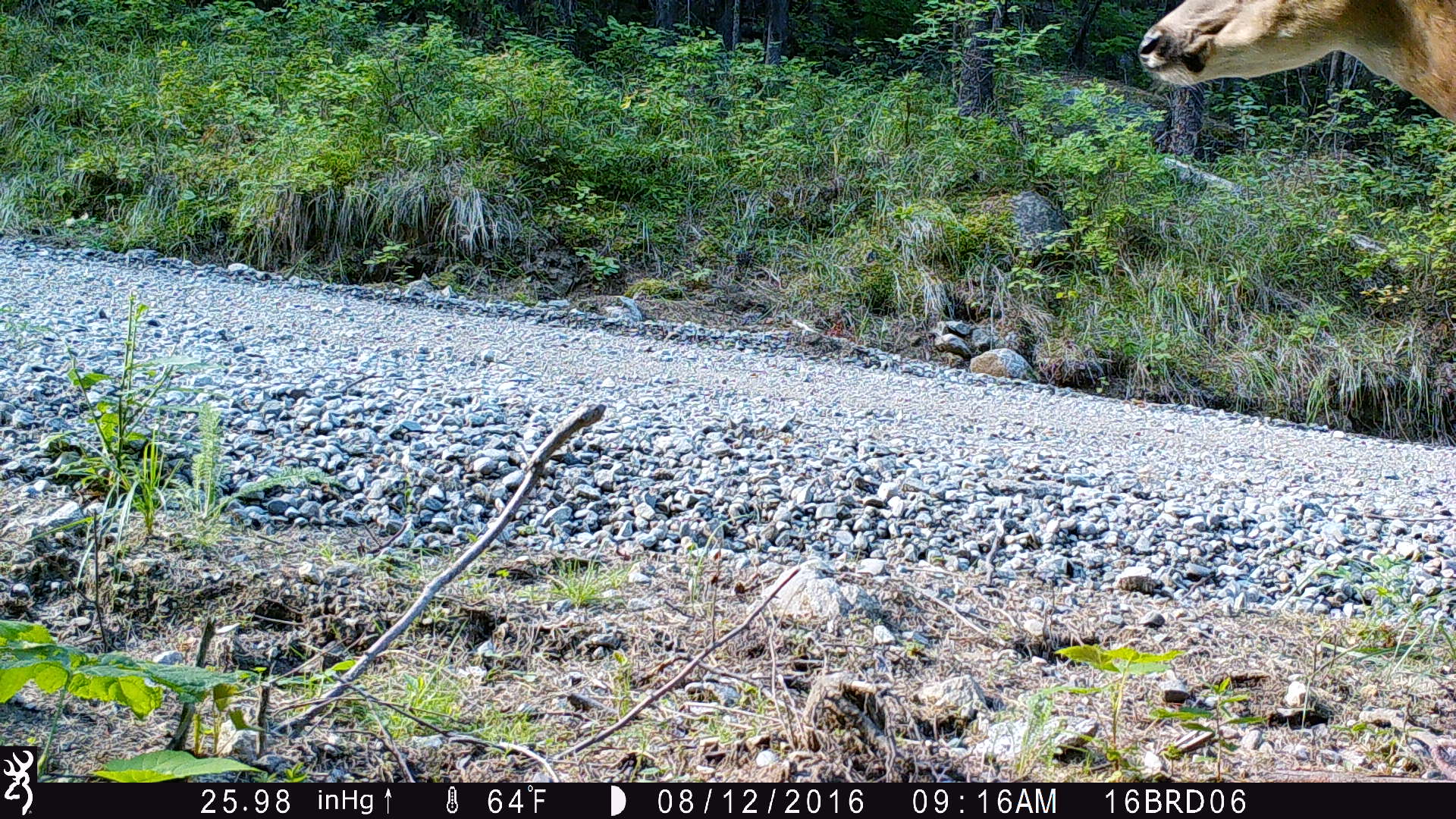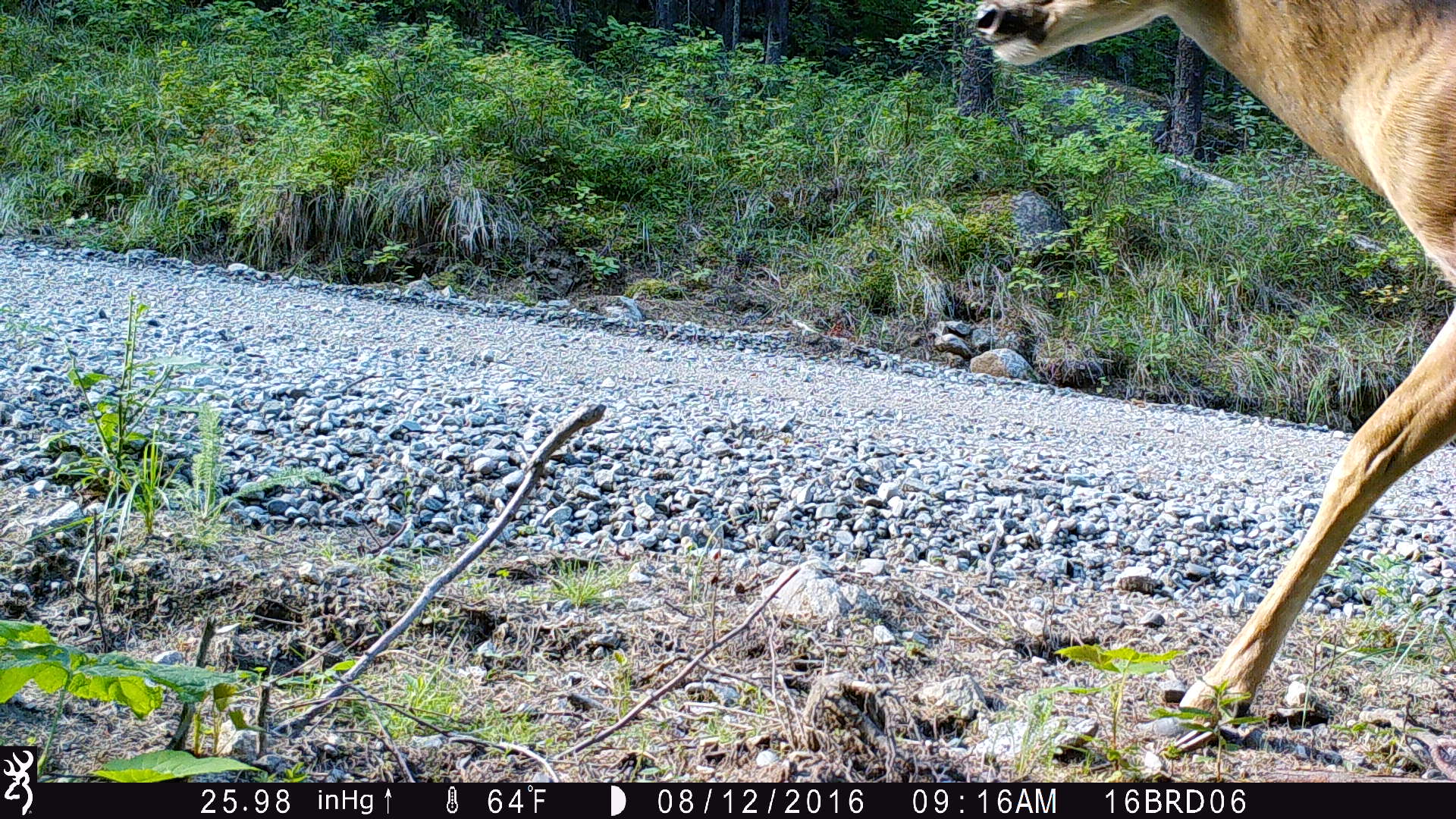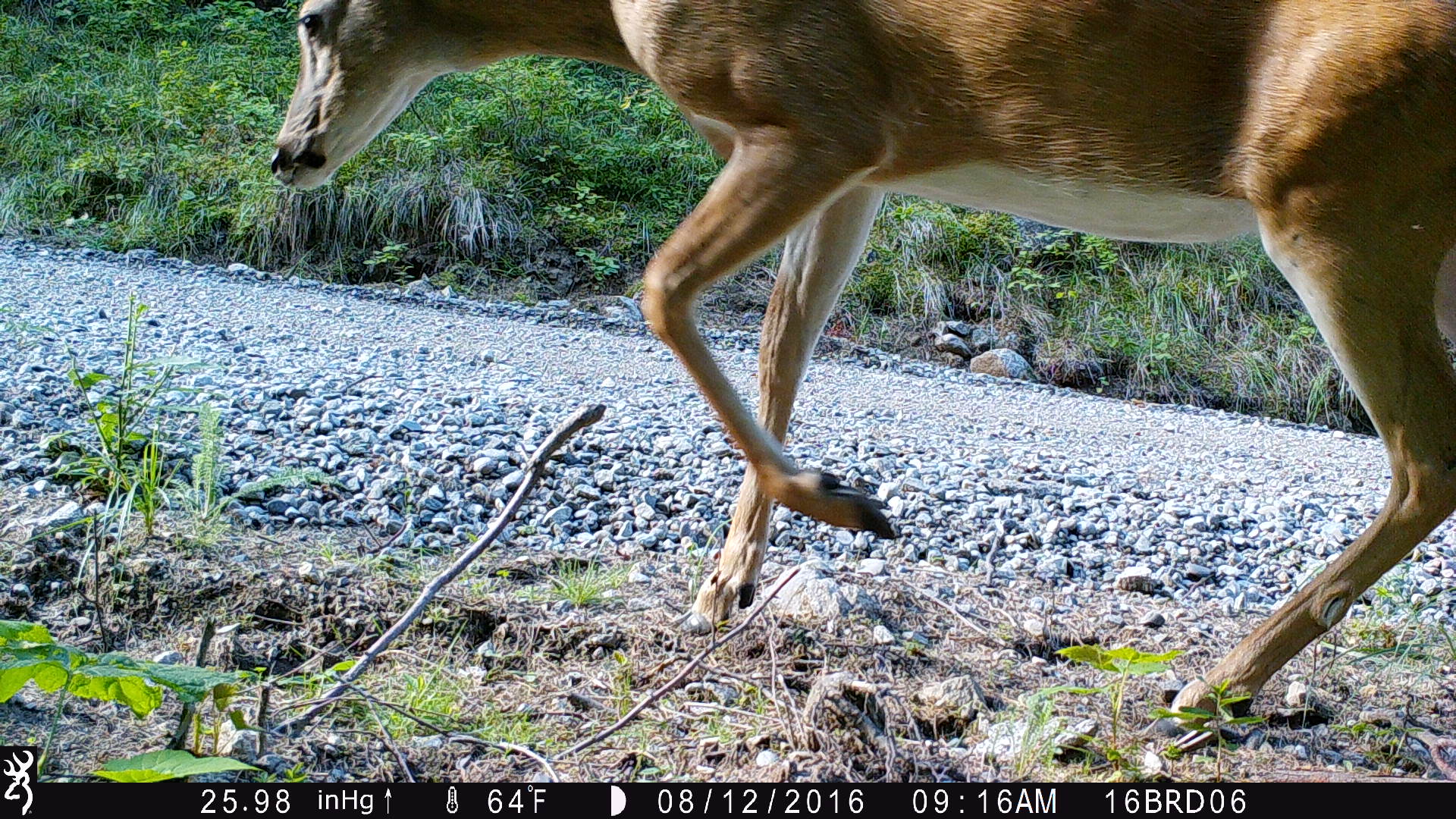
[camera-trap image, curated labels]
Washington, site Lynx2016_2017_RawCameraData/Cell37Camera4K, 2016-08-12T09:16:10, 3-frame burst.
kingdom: Animalia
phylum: Chordata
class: Mammalia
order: Artiodactyla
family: Cervidae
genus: Odocoileus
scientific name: Odocoileus virginianus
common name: white-tailed deer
Odocoileus virginianus (white-tailed deer). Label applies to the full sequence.